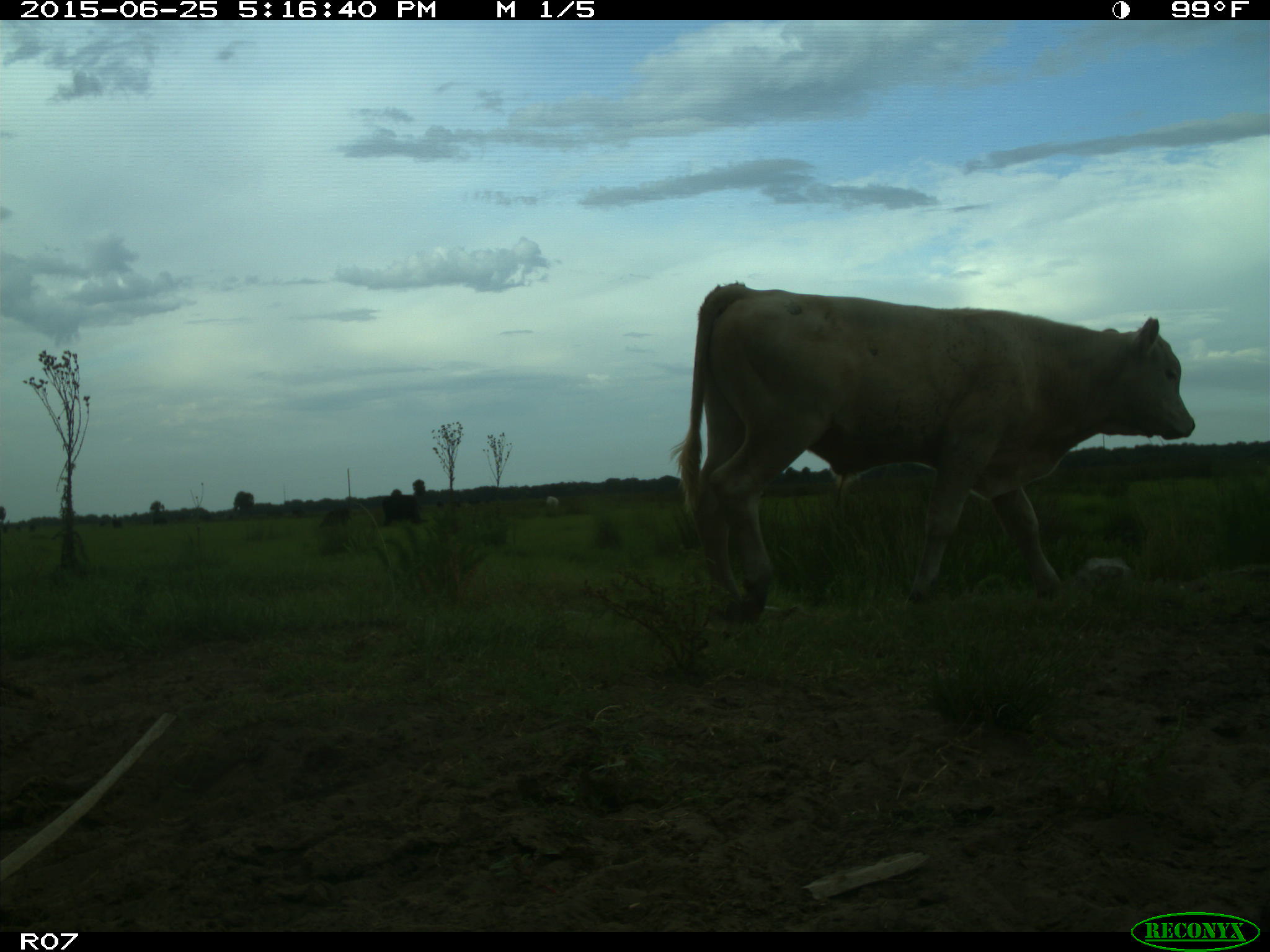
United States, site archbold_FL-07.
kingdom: Animalia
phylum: Chordata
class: Mammalia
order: Artiodactyla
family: Bovidae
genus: Bos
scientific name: Bos taurus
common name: domestic cow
Bos taurus (domestic cow).